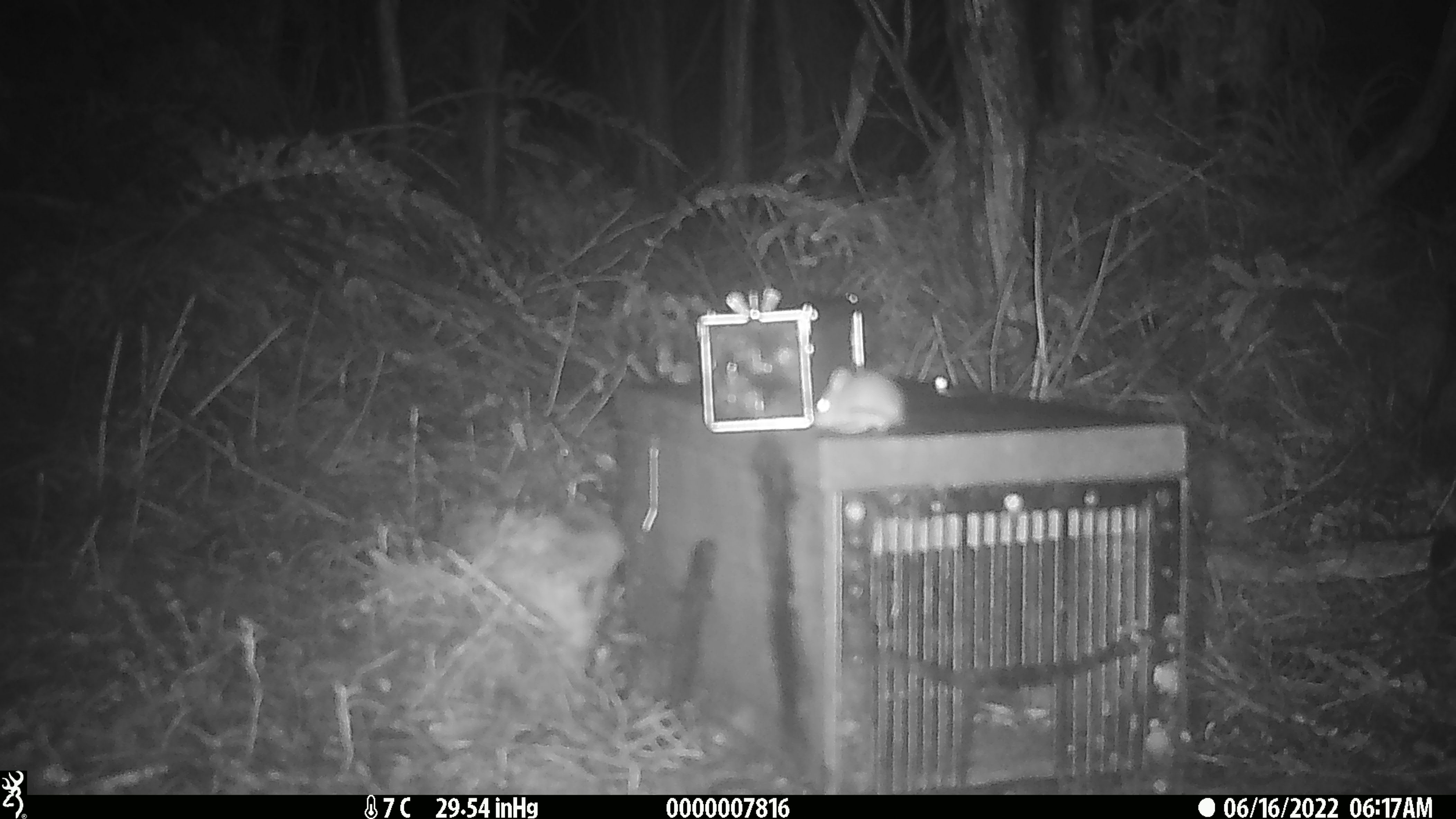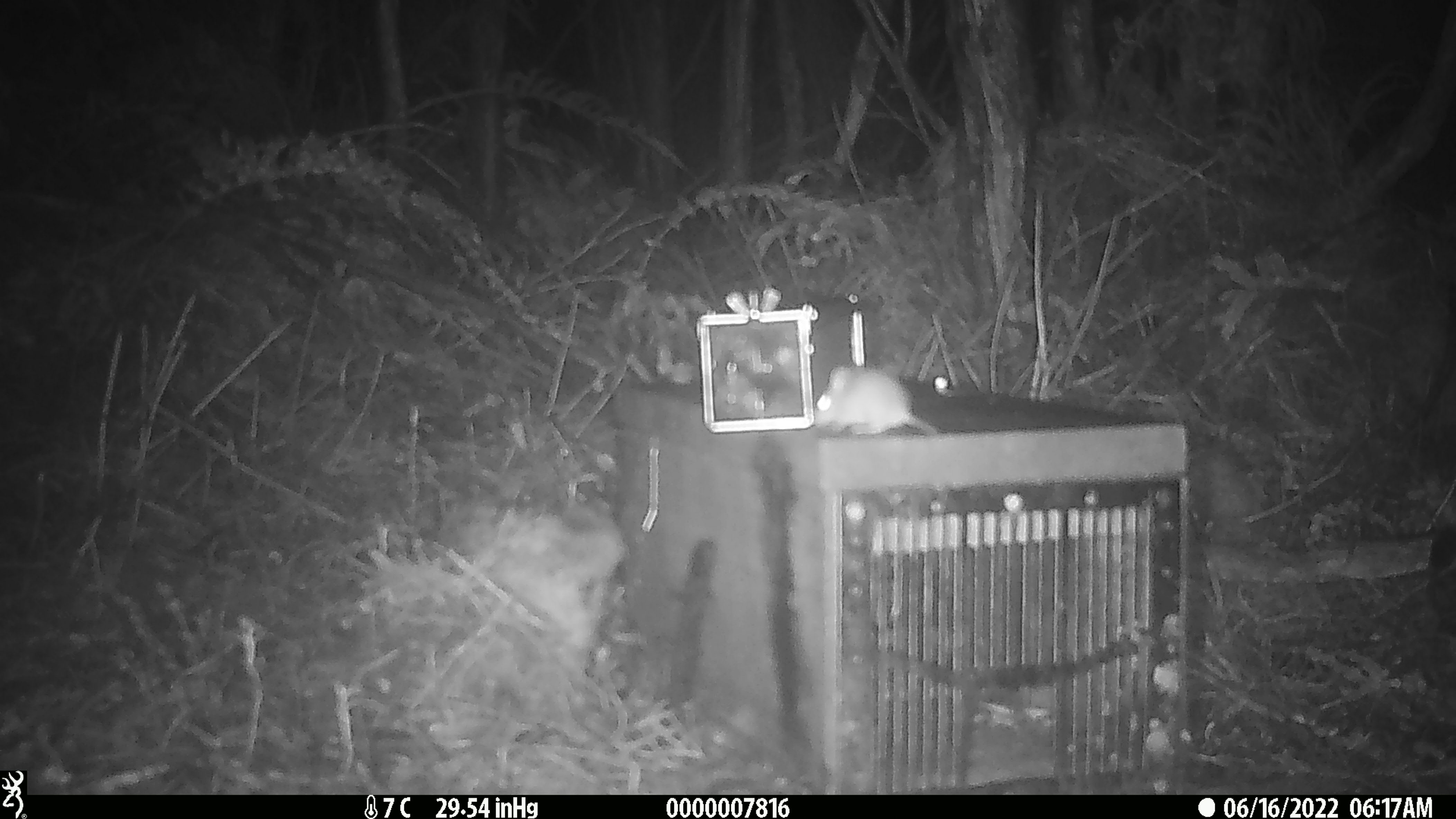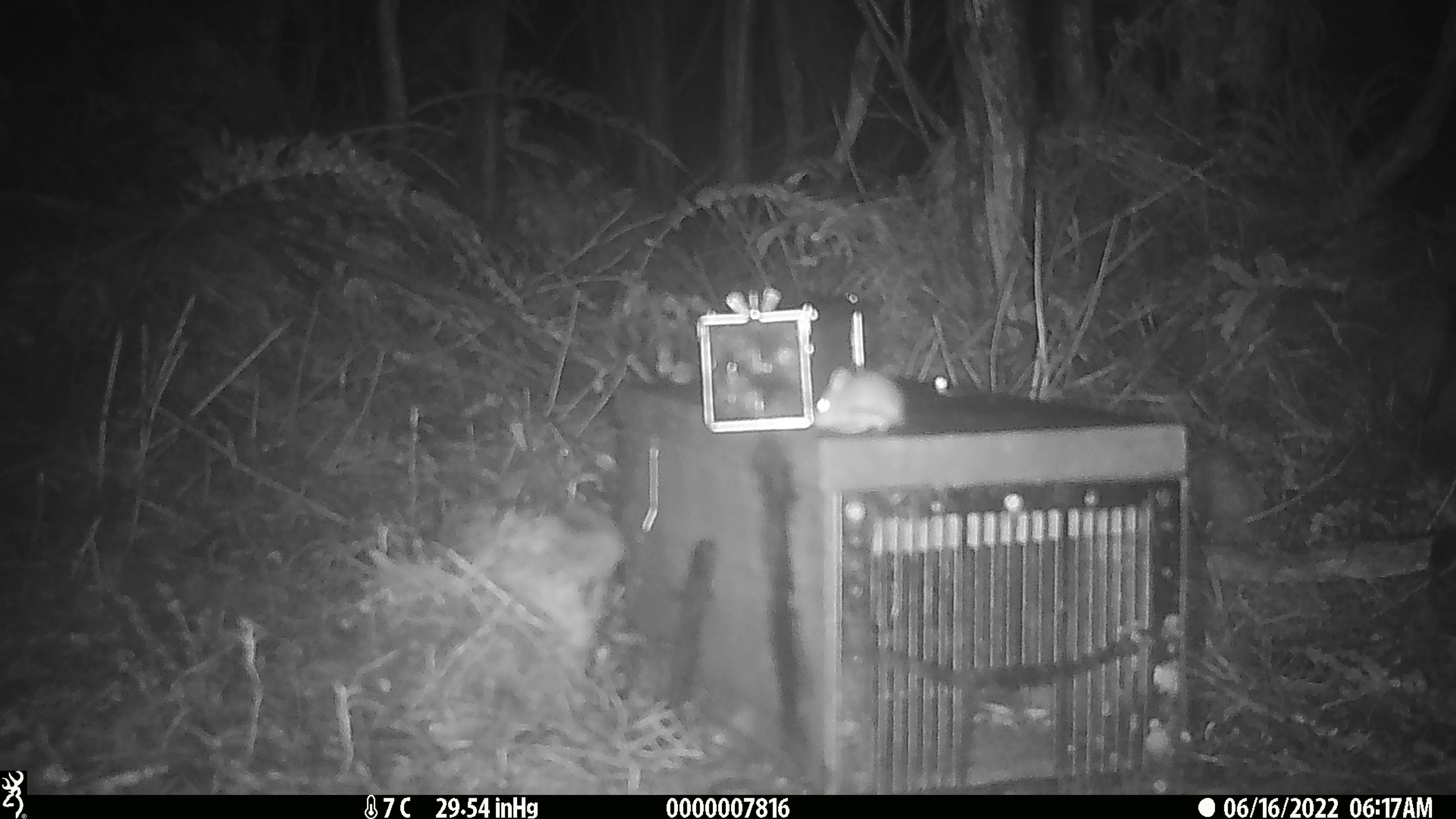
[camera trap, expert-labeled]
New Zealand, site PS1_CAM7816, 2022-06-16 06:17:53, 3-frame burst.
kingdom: Animalia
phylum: Chordata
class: Mammalia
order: Rodentia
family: Muridae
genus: Mus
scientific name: Mus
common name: mouse